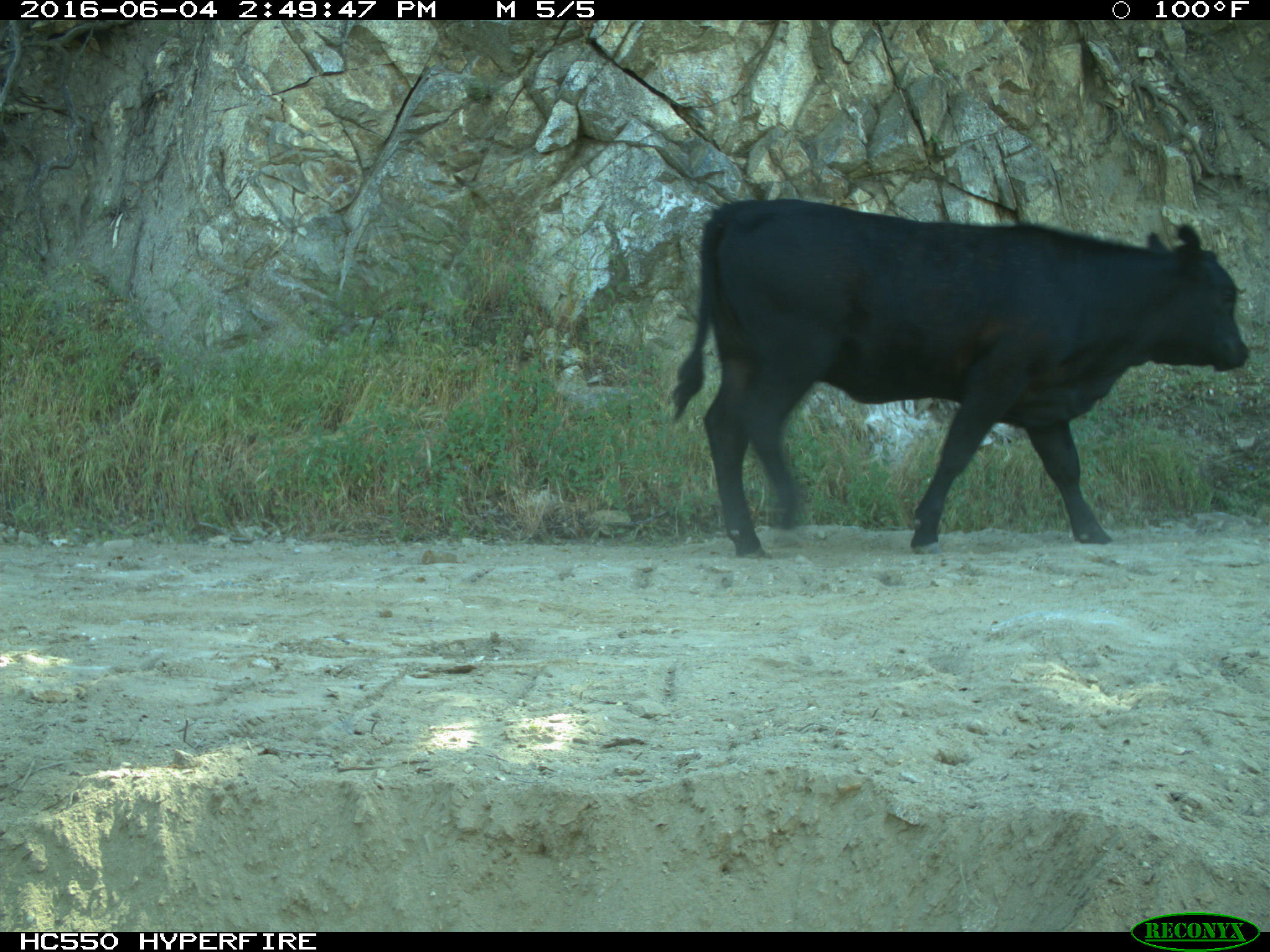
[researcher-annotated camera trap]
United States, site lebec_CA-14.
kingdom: Animalia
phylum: Chordata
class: Mammalia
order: Artiodactyla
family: Bovidae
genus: Bos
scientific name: Bos taurus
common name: domestic cow